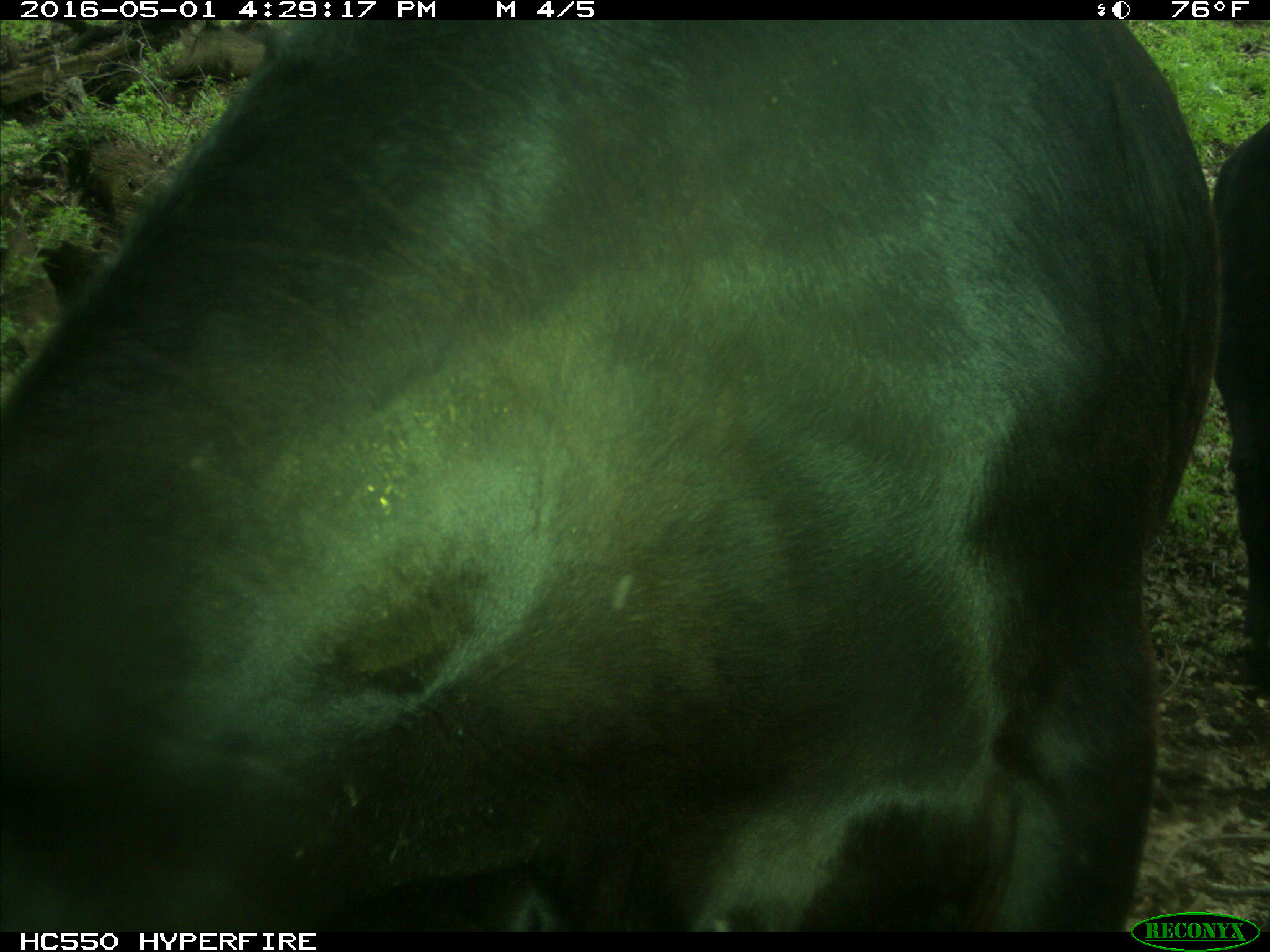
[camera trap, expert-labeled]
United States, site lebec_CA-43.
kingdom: Animalia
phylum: Chordata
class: Mammalia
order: Artiodactyla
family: Bovidae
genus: Bos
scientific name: Bos taurus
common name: domestic cow